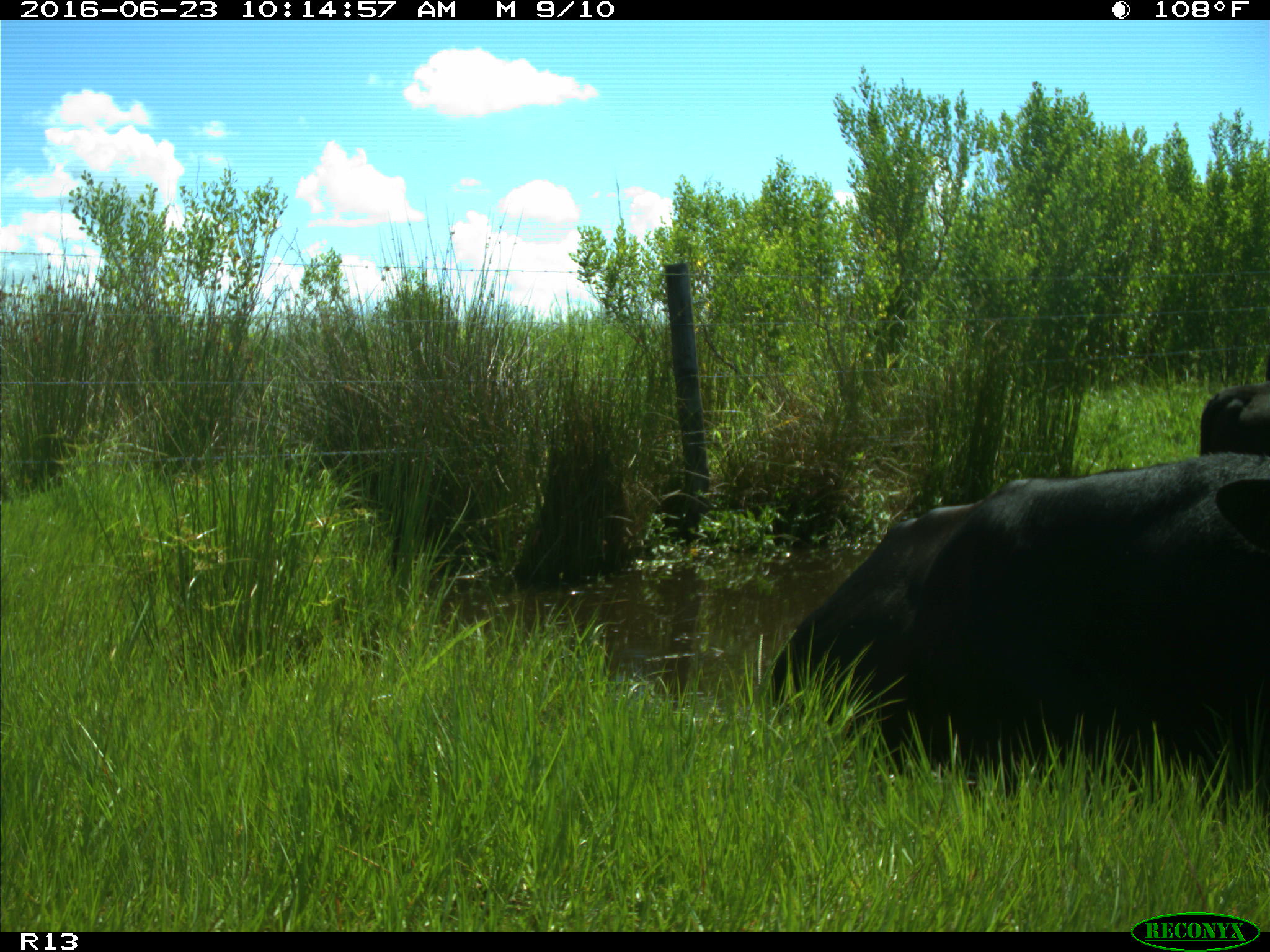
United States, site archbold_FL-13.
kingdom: Animalia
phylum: Chordata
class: Mammalia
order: Artiodactyla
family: Bovidae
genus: Bos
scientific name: Bos taurus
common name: domestic cow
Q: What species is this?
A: Bos taurus (domestic cow).